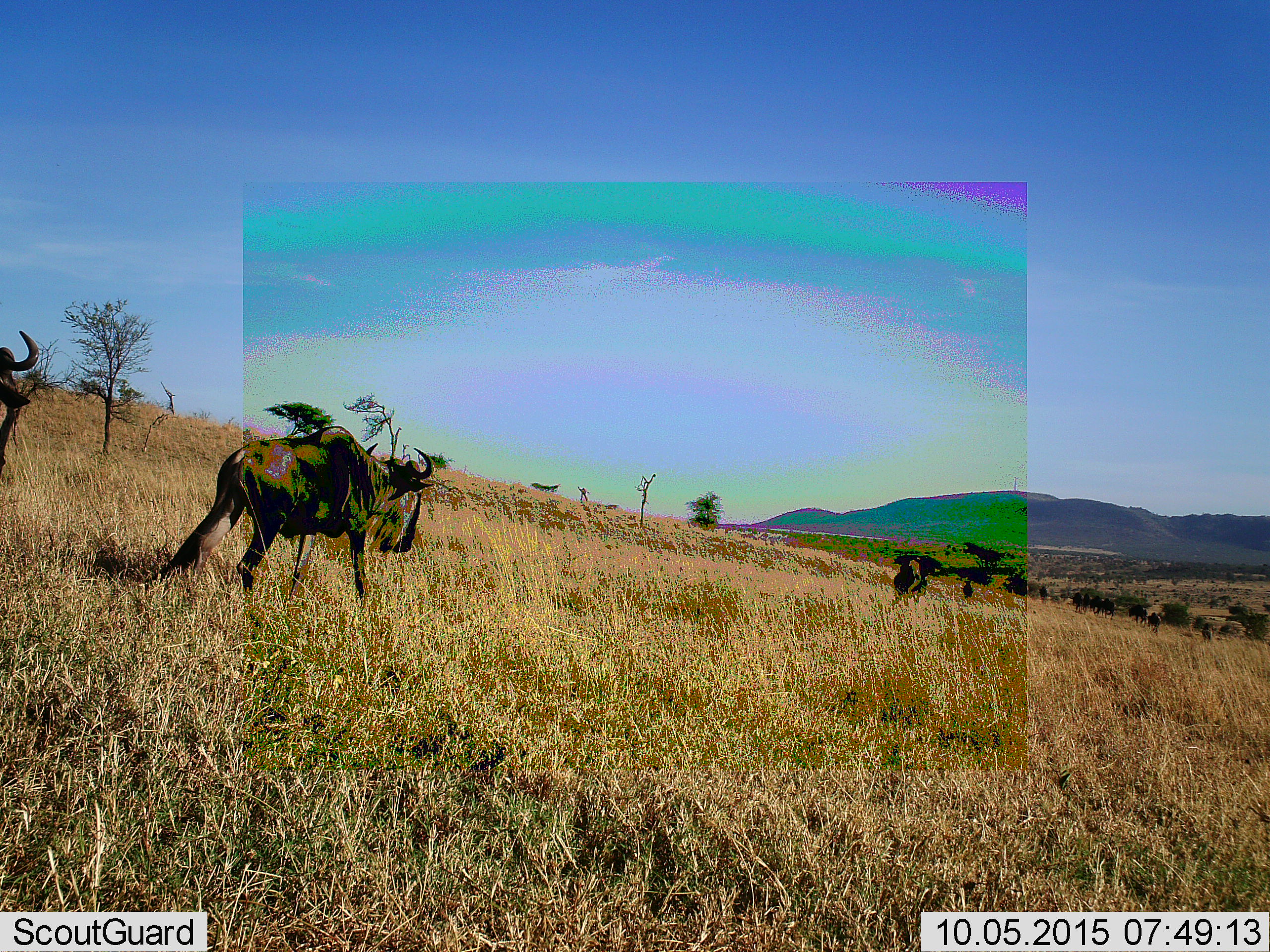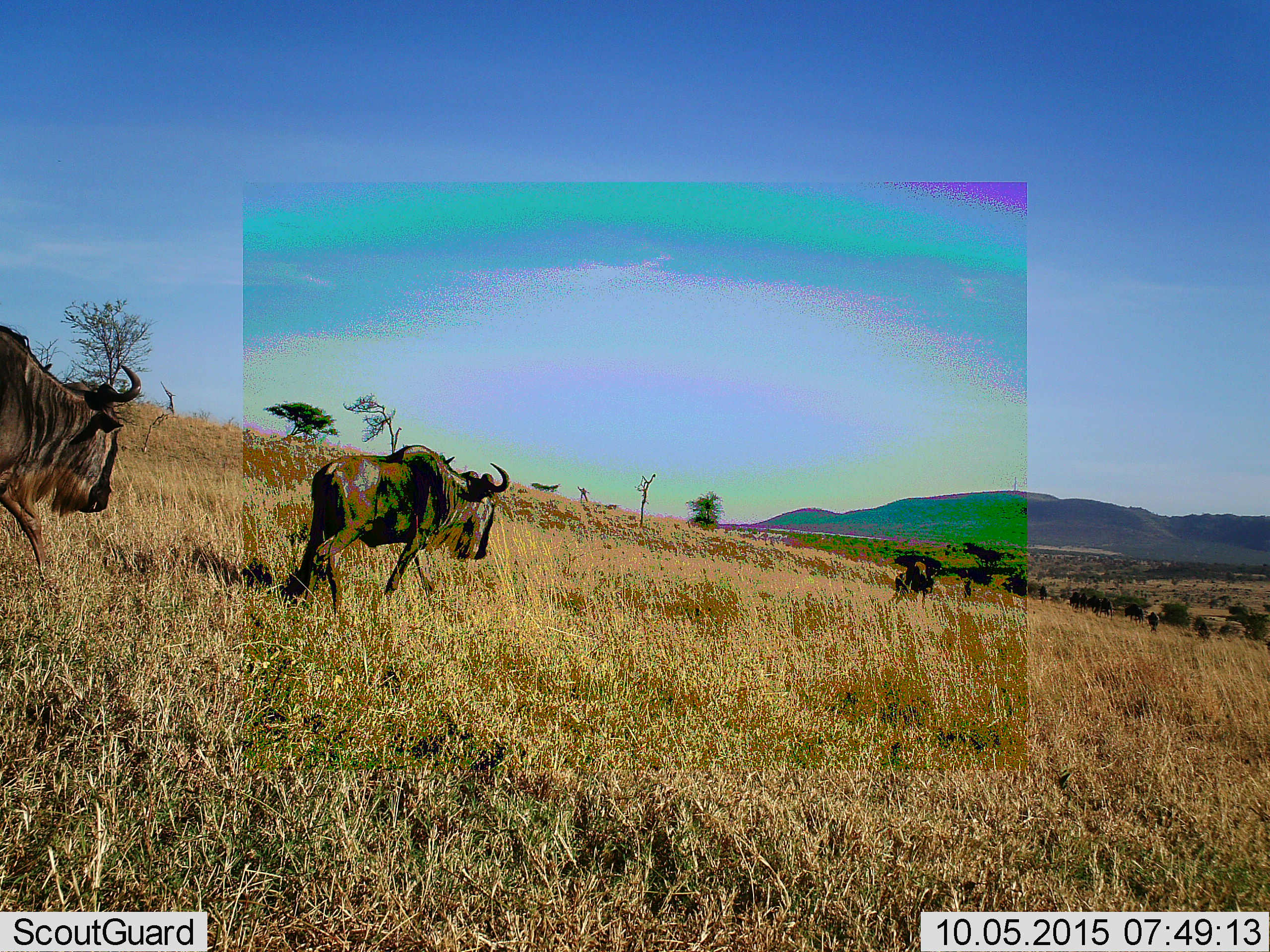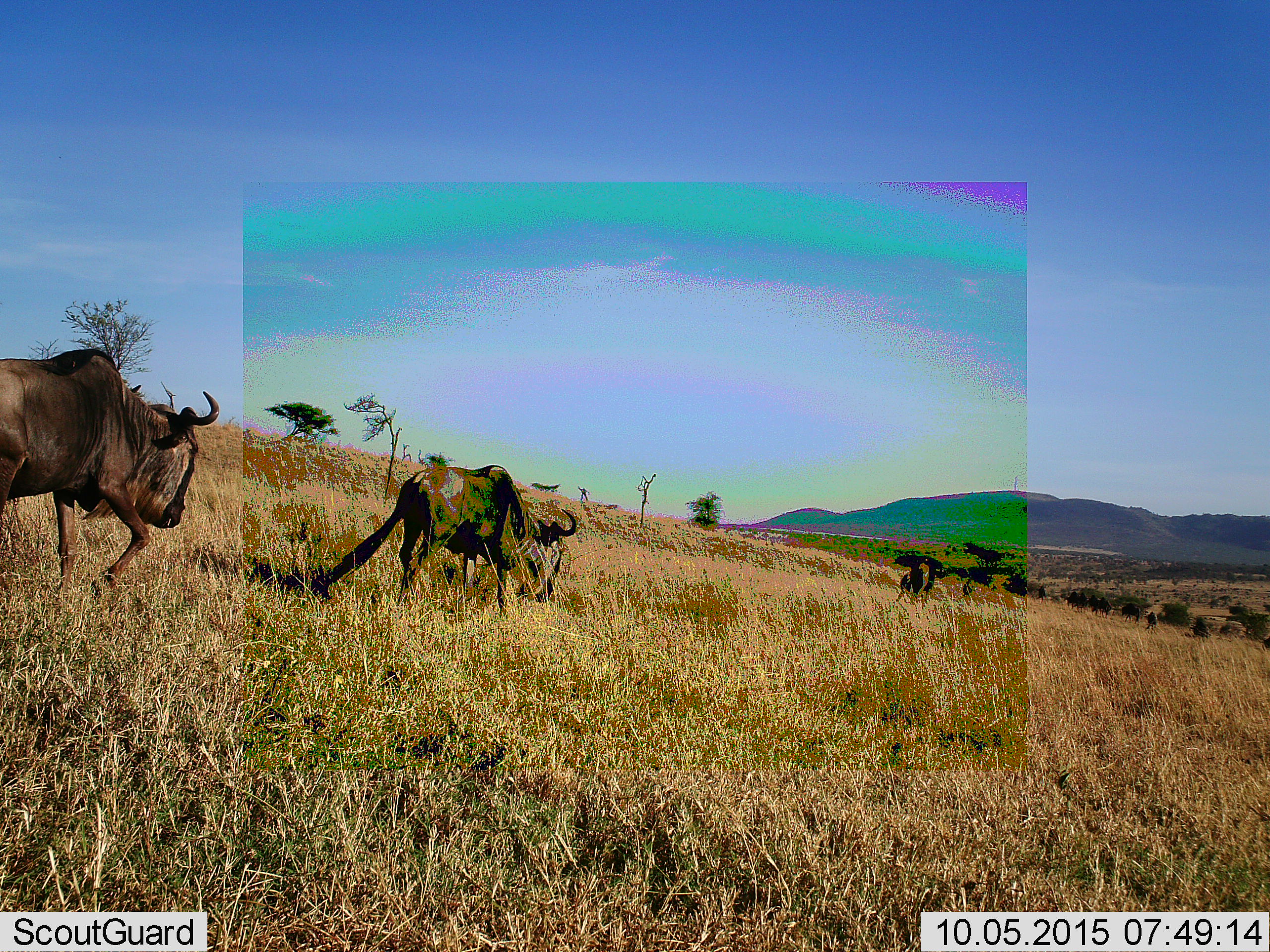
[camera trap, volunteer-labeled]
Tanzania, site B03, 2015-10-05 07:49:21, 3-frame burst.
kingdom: Animalia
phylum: Chordata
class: Mammalia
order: Artiodactyla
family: Bovidae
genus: Connochaetes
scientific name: Connochaetes taurinus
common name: blue wildebeest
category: wildebeest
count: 3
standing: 11%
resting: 0%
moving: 100%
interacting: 0%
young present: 0%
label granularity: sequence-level